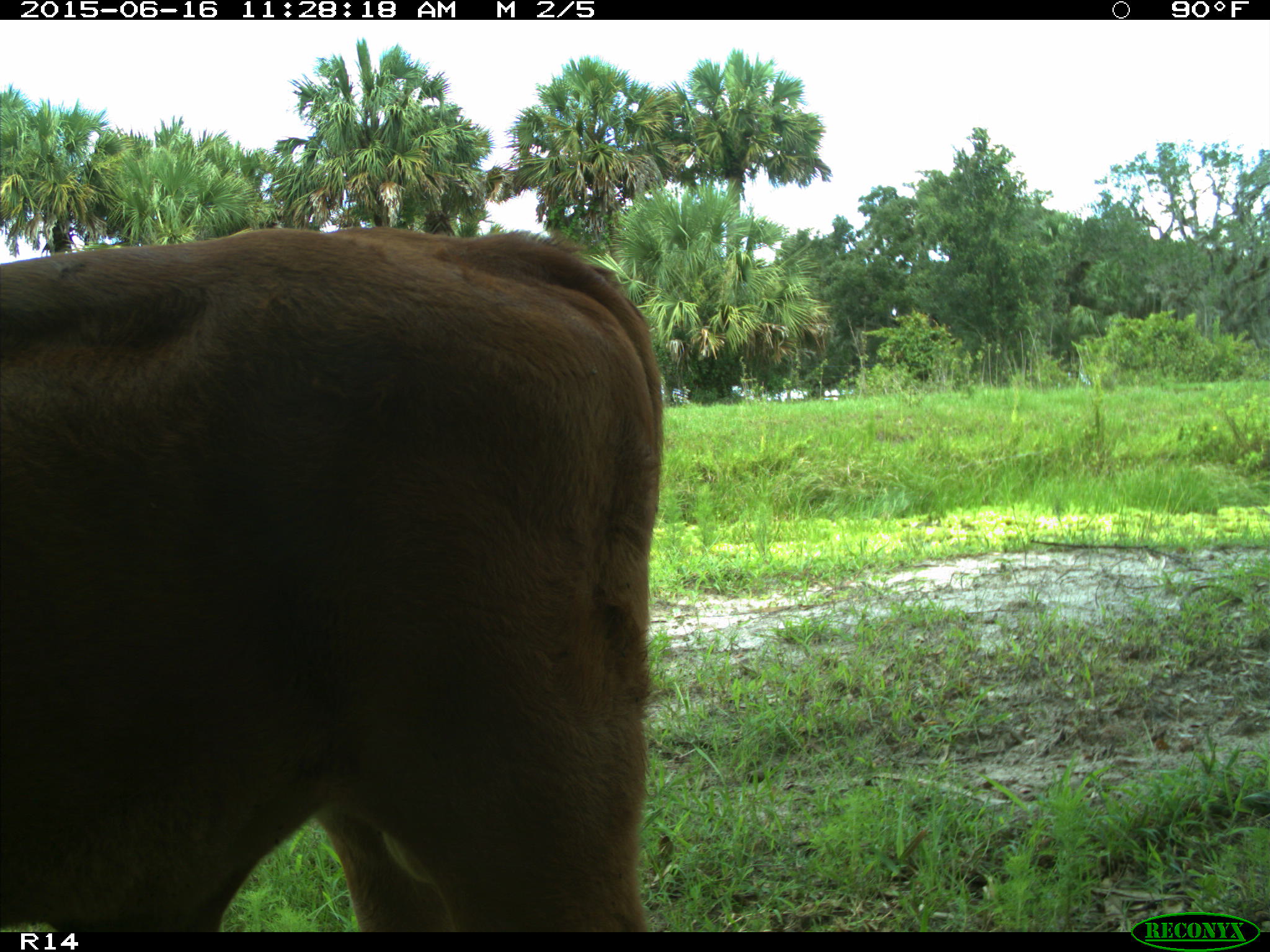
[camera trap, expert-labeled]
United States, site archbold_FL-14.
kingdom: Animalia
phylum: Chordata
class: Mammalia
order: Artiodactyla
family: Bovidae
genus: Bos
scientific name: Bos taurus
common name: domestic cow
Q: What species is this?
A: Bos taurus (domestic cow).